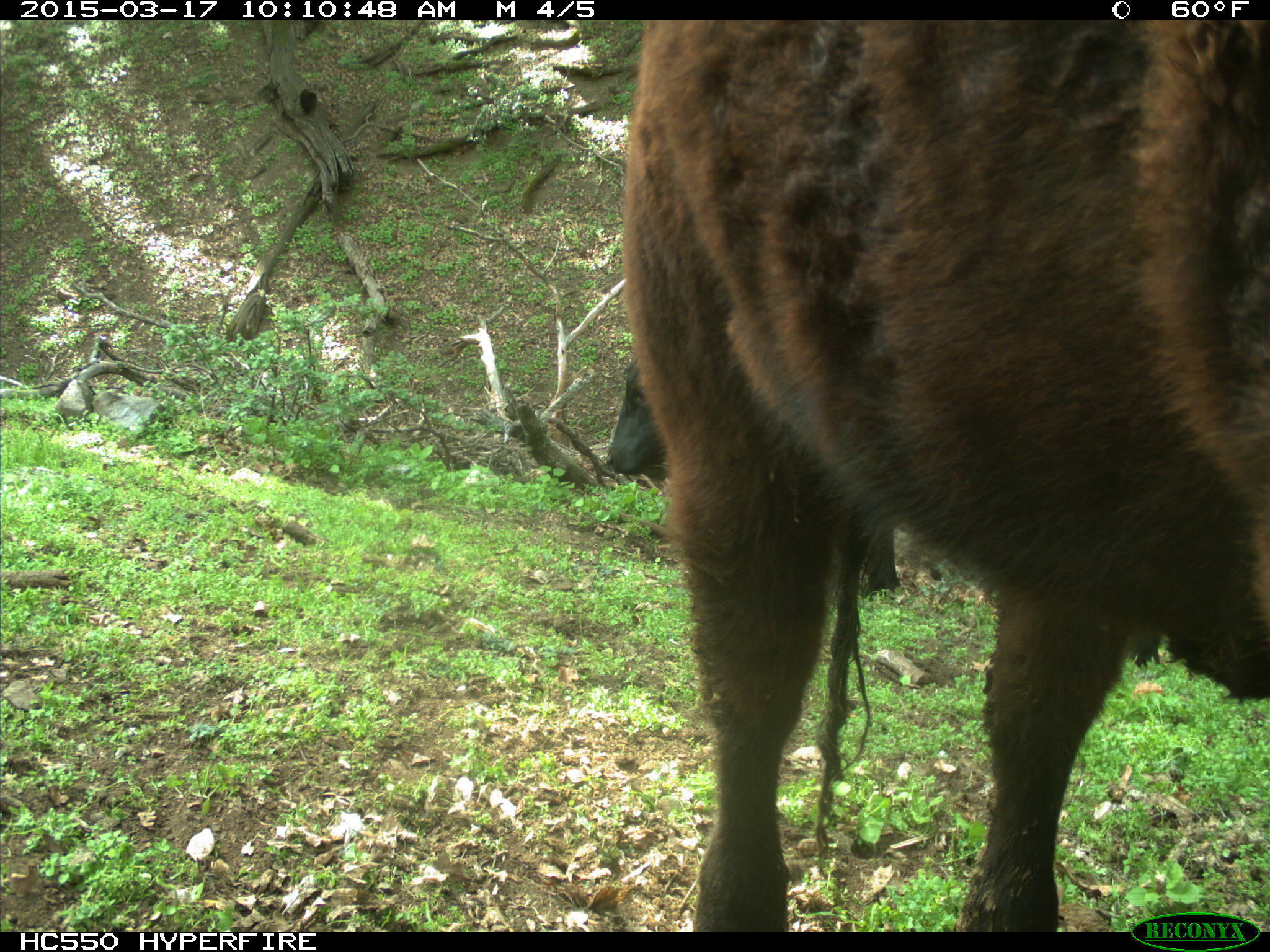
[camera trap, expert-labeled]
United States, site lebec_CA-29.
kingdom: Animalia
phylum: Chordata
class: Mammalia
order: Artiodactyla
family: Bovidae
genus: Bos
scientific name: Bos taurus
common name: domestic cow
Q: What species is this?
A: Bos taurus (domestic cow).